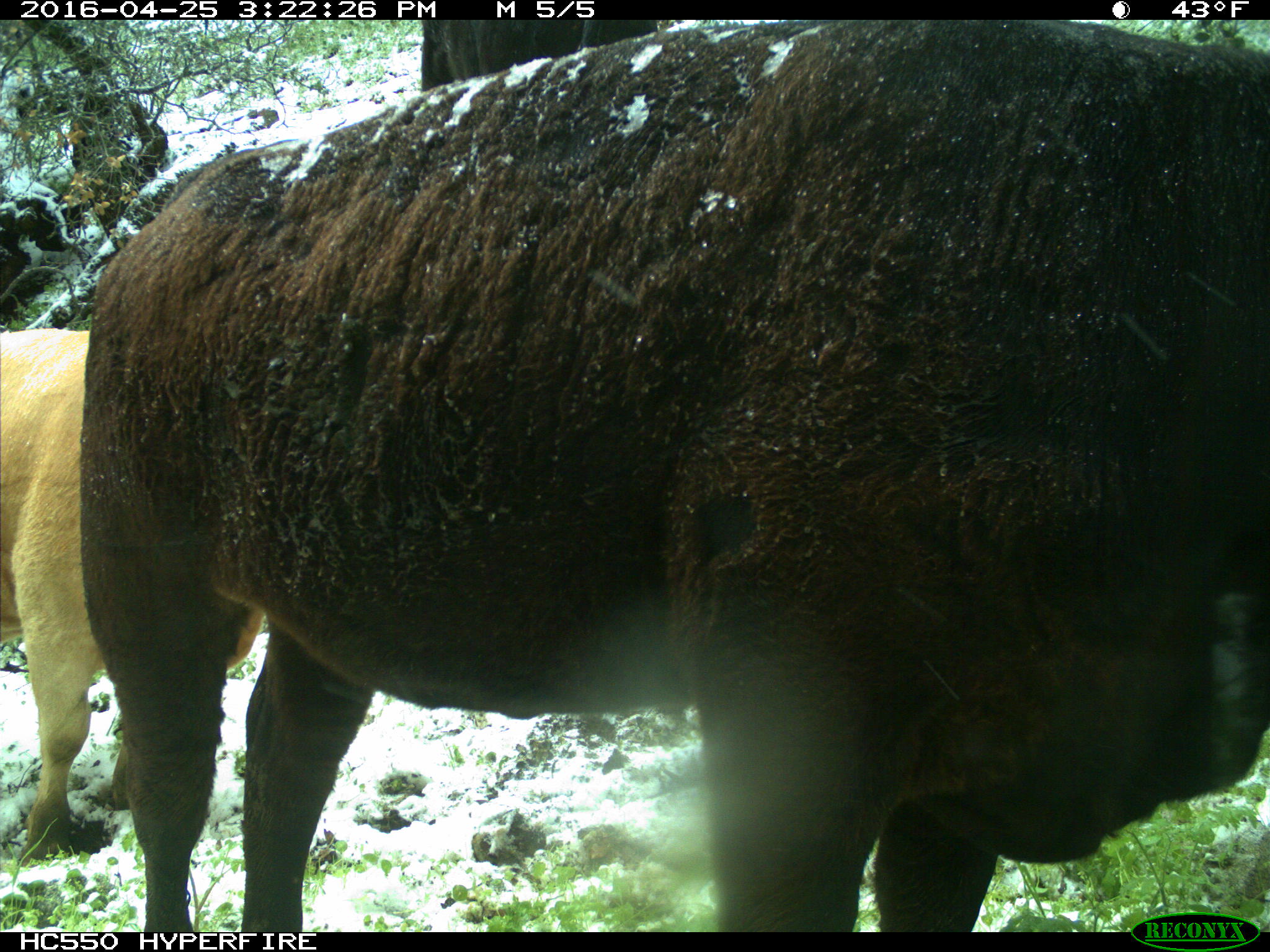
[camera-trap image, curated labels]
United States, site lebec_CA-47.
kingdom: Animalia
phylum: Chordata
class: Mammalia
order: Artiodactyla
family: Bovidae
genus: Bos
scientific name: Bos taurus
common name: domestic cow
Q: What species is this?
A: Bos taurus (domestic cow).